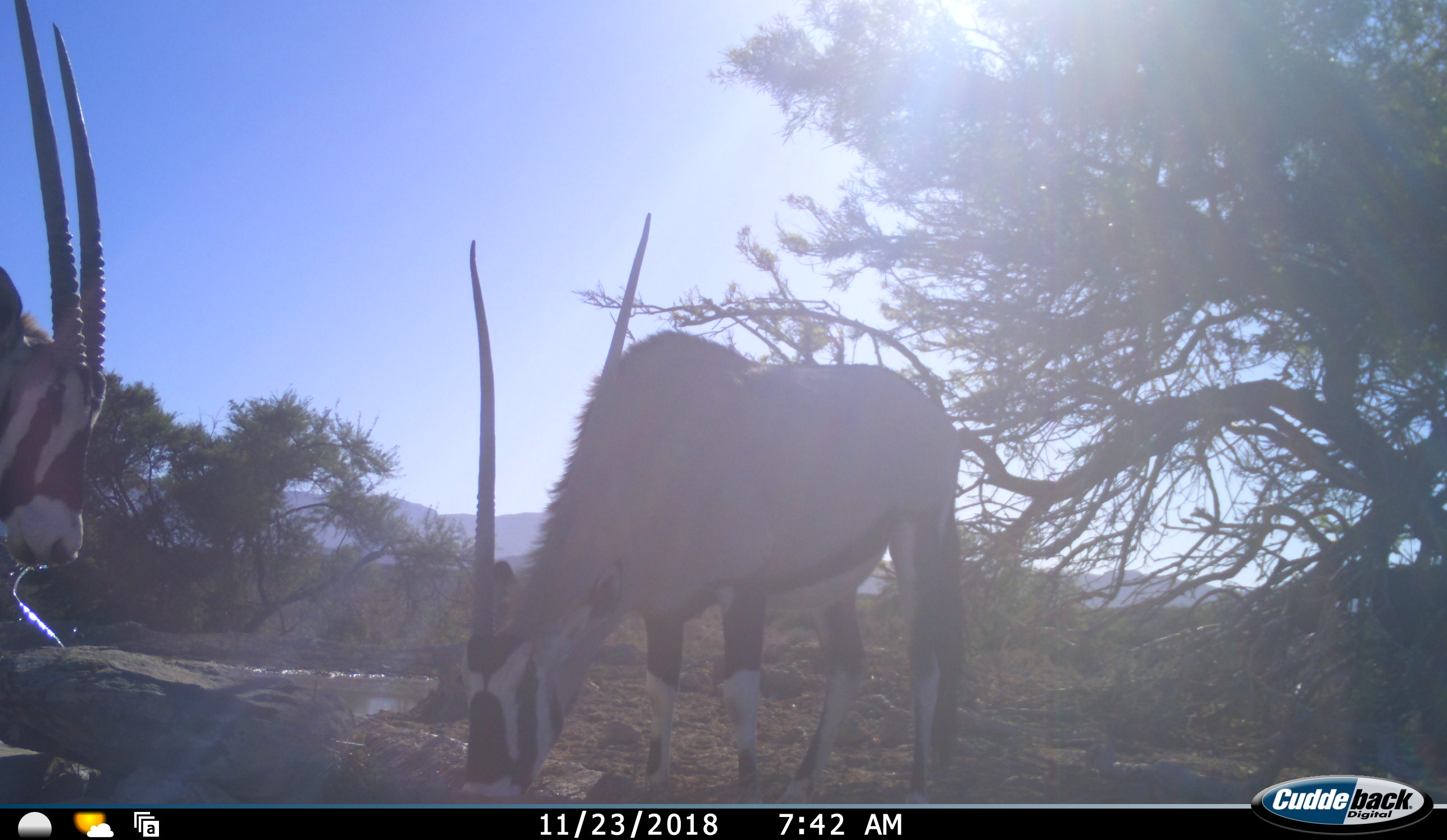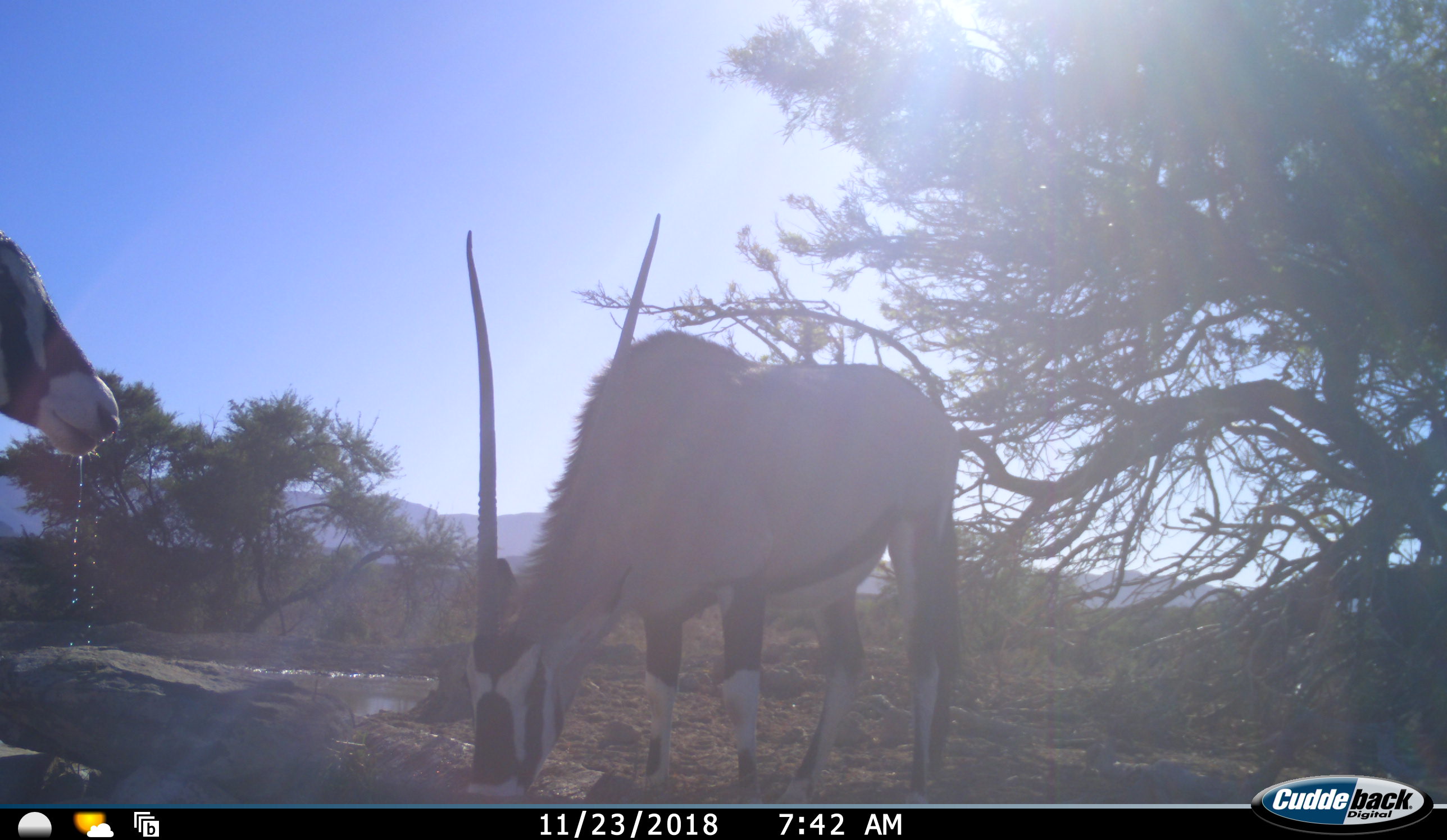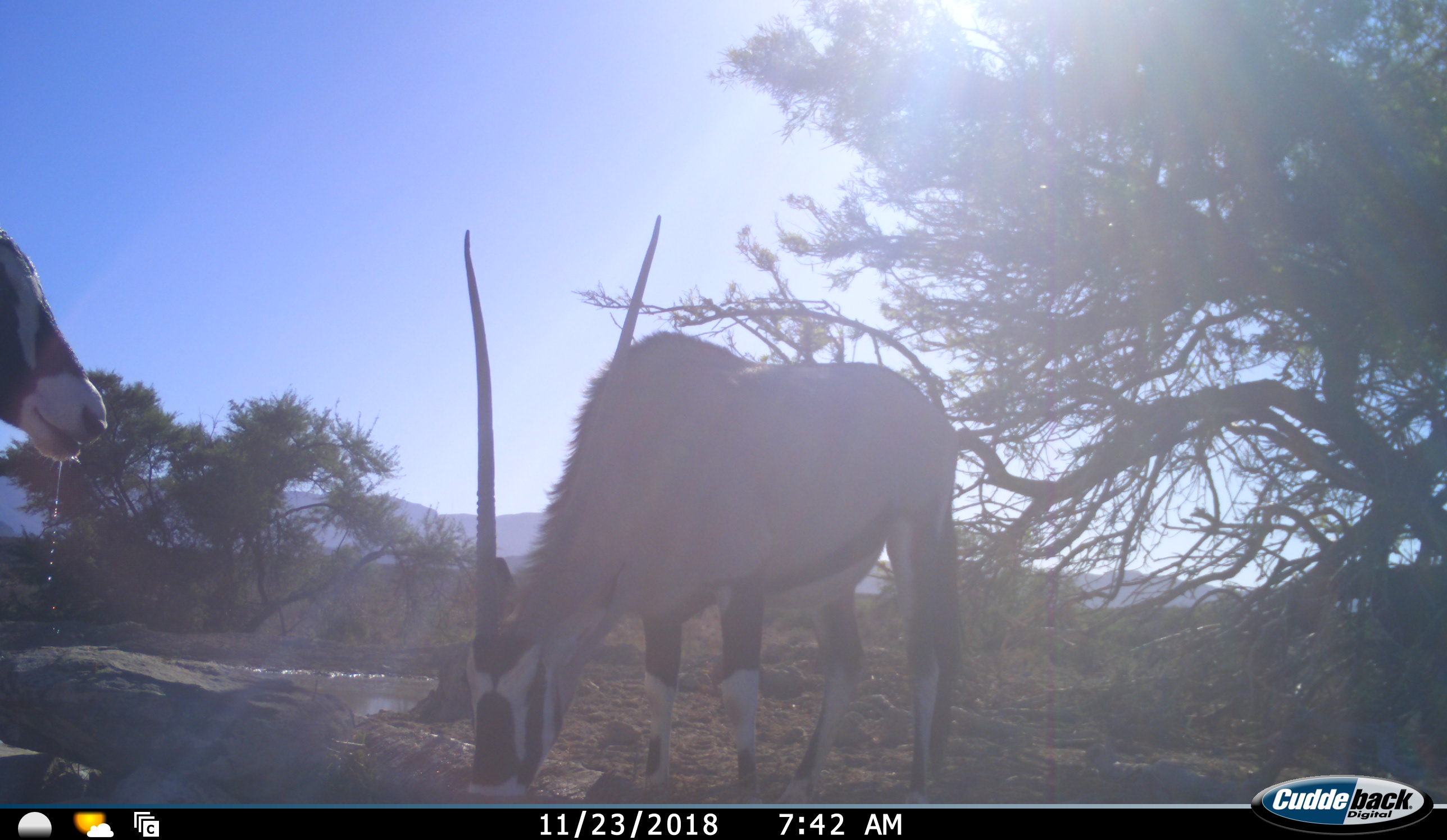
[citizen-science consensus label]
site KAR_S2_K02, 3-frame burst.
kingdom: Animalia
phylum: Chordata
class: Mammalia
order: Artiodactyla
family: Bovidae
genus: Oryx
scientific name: Oryx gazella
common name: gemsbok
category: oryx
Oryx (gemsbok) (Oryx gazella), count 2. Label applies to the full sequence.